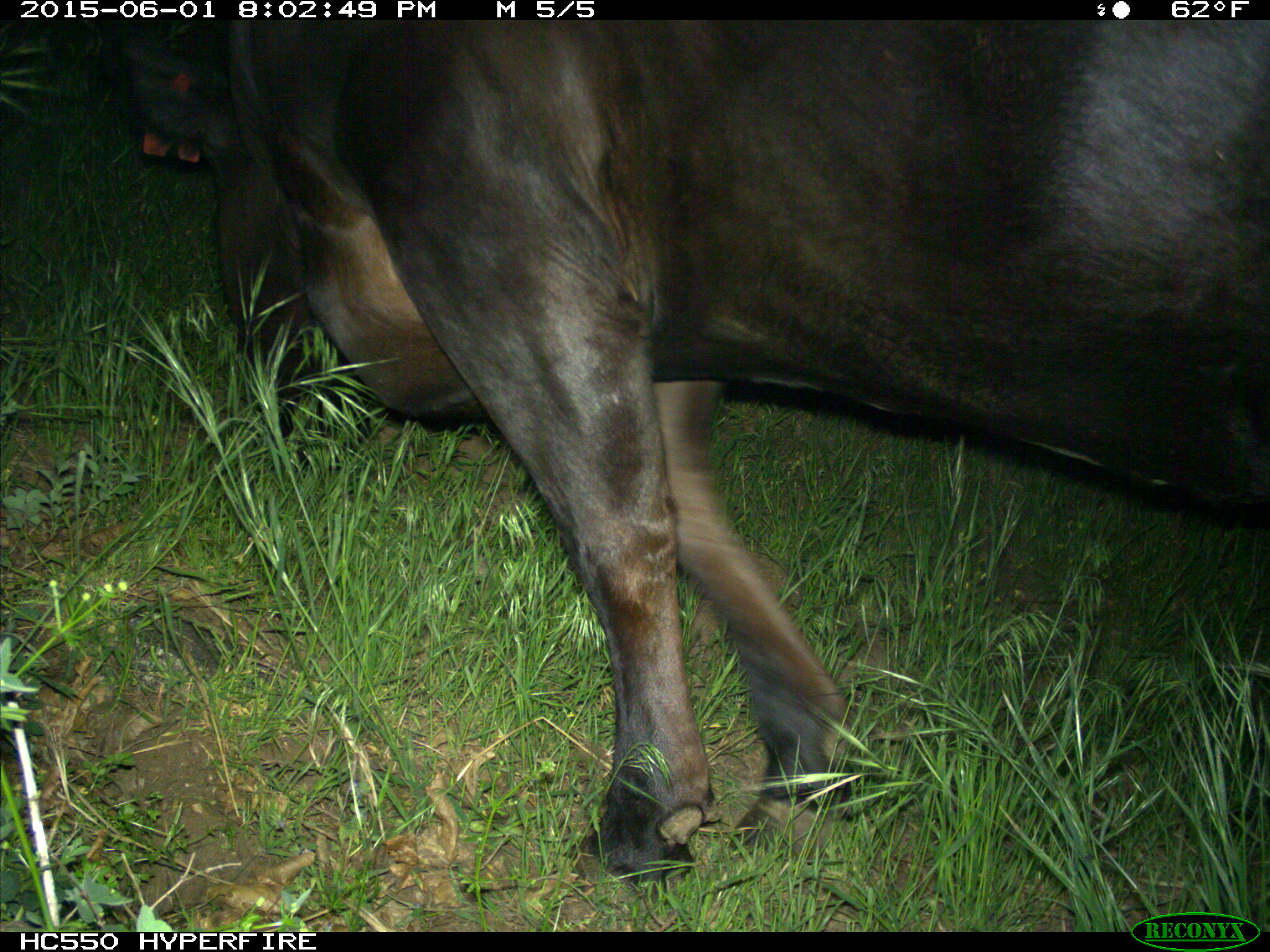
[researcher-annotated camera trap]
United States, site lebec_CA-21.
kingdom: Animalia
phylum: Chordata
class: Mammalia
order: Artiodactyla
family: Bovidae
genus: Bos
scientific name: Bos taurus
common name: domestic cow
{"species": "Bos taurus (domestic cow)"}